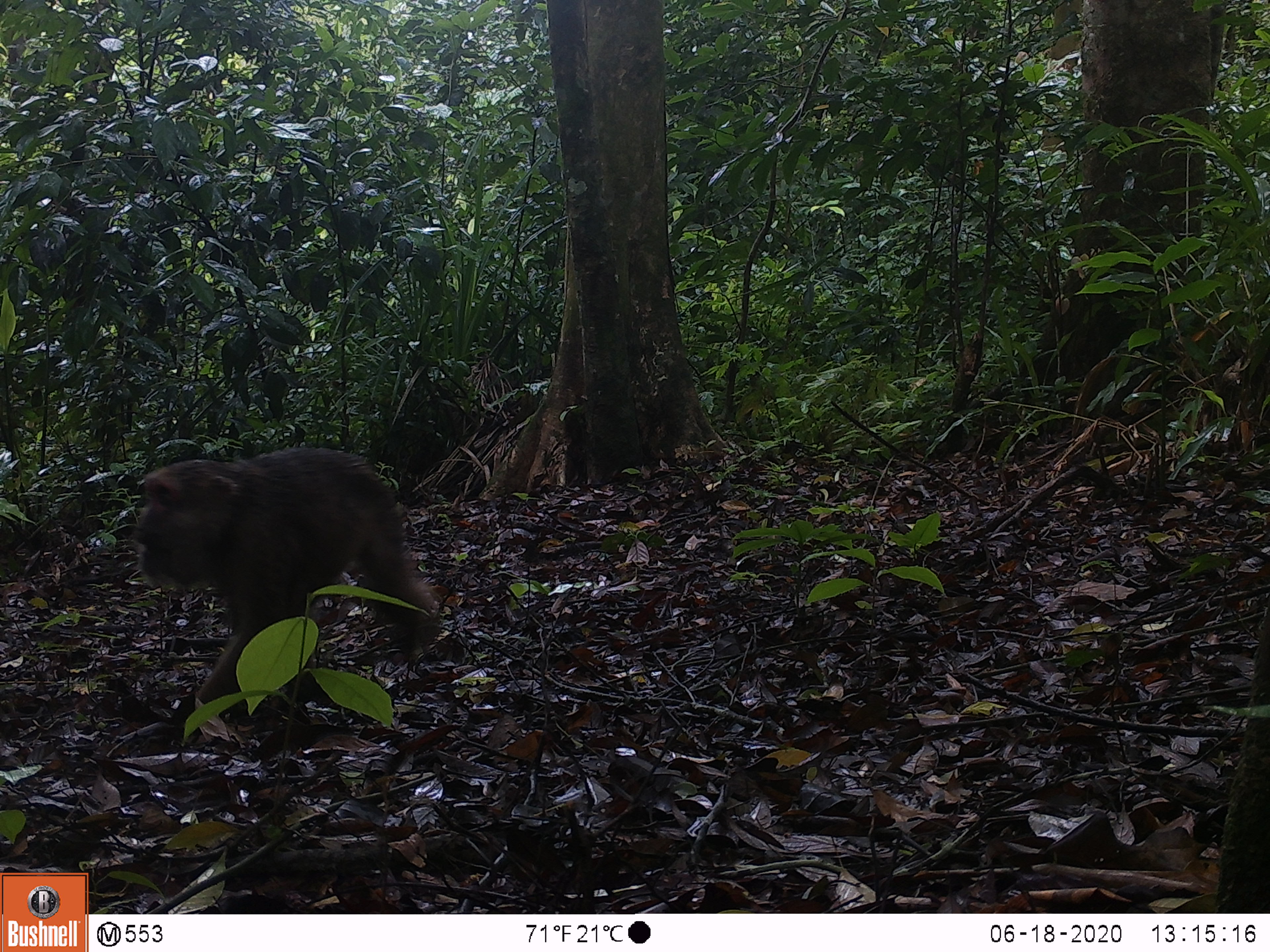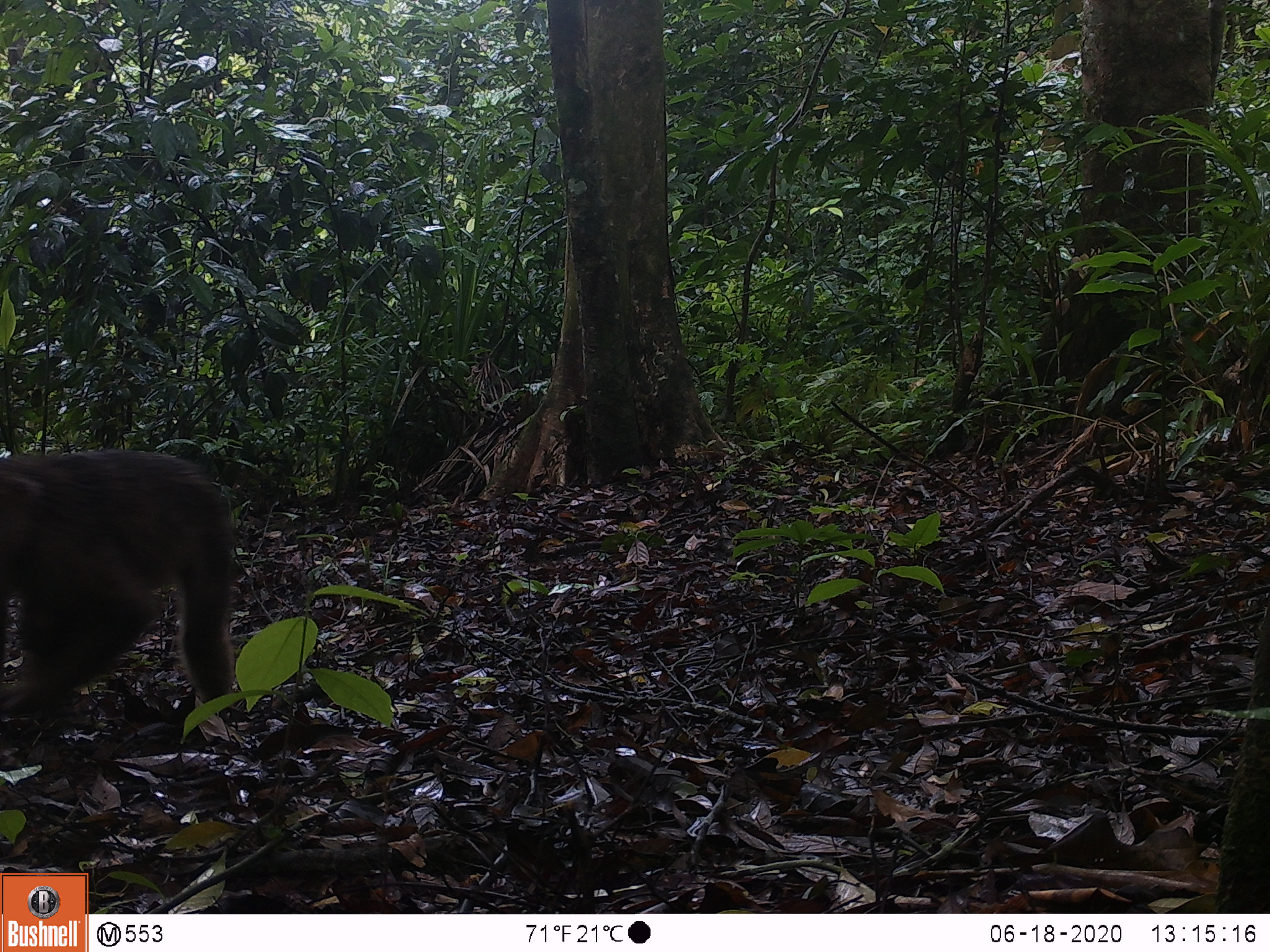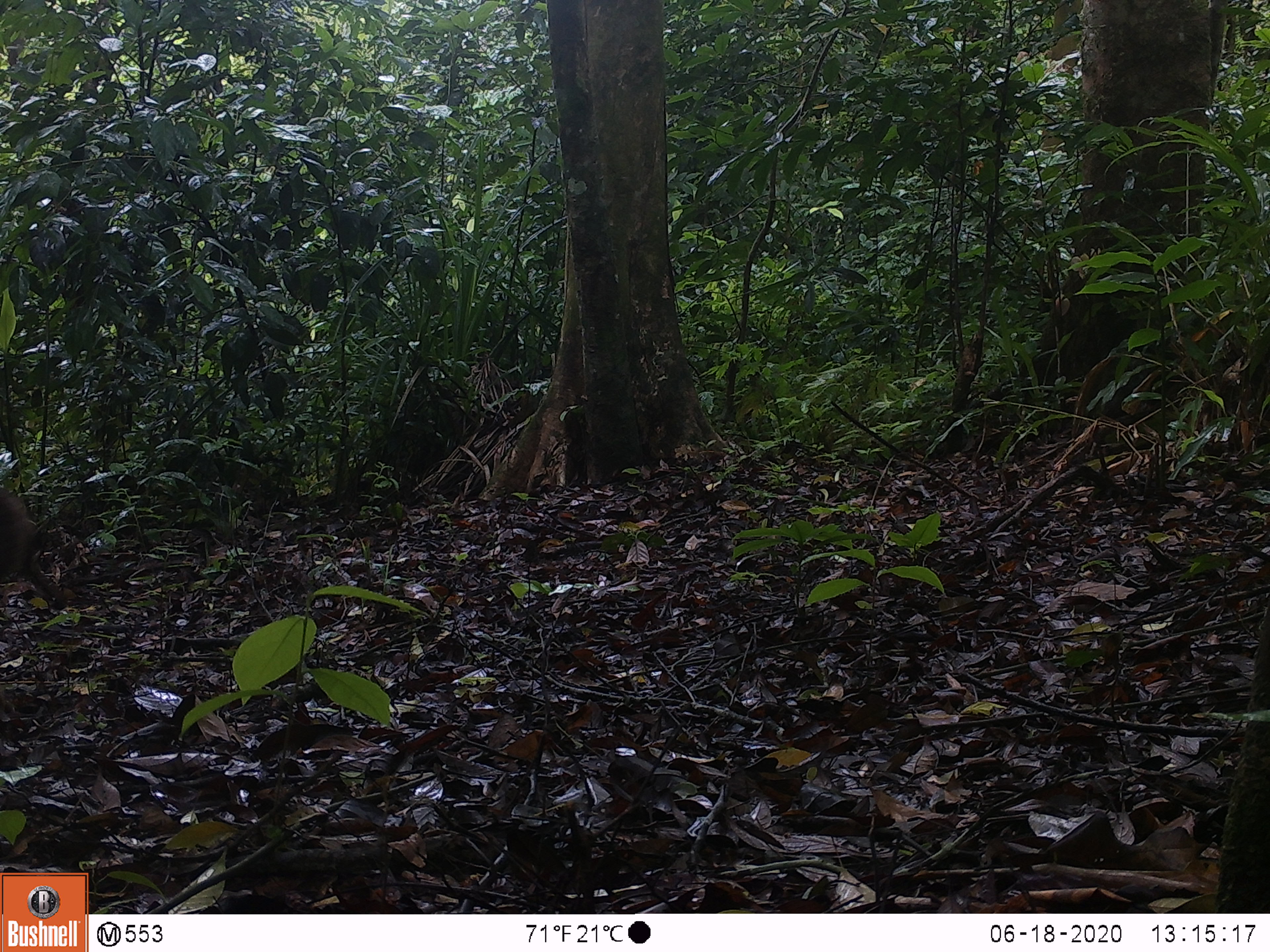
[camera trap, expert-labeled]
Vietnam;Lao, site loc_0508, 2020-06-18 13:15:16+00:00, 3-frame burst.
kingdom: Animalia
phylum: Chordata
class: Mammalia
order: Primates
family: Cercopithecidae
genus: Macaca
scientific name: Macaca arctoides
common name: stump-tailed macaque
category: stump tailed macaque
Stump tailed macaque (stump-tailed macaque) (Macaca arctoides). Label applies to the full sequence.